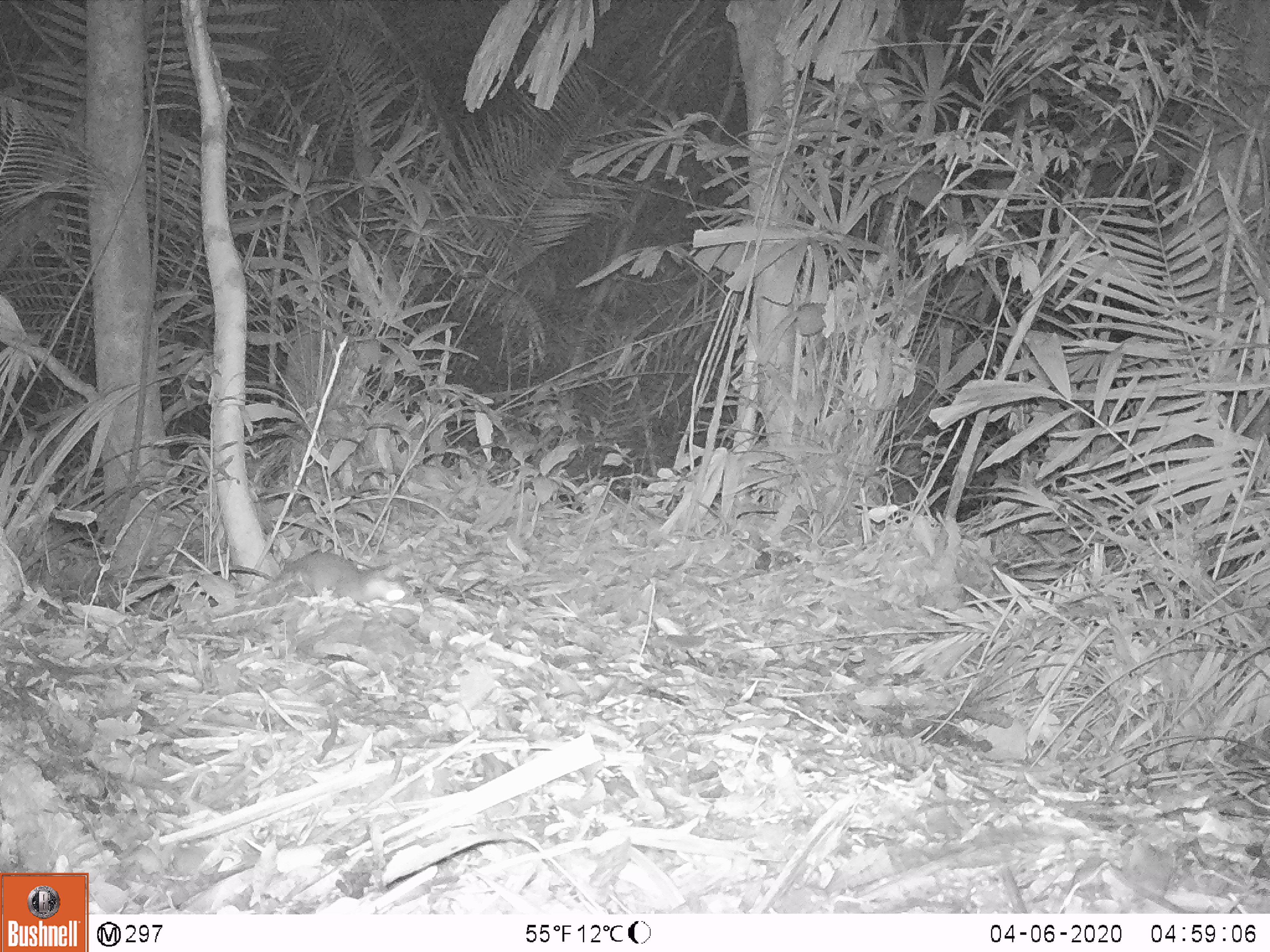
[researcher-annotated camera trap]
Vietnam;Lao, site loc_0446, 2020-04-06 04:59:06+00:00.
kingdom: Animalia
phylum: Chordata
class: Mammalia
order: Carnivora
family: Mustelidae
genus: Melogale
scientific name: Melogale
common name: ferret badger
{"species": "ferret badger (Melogale)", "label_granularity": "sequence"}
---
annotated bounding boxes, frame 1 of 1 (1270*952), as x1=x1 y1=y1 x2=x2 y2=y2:
ferret badger: x1=196 y1=549 x2=418 y2=608